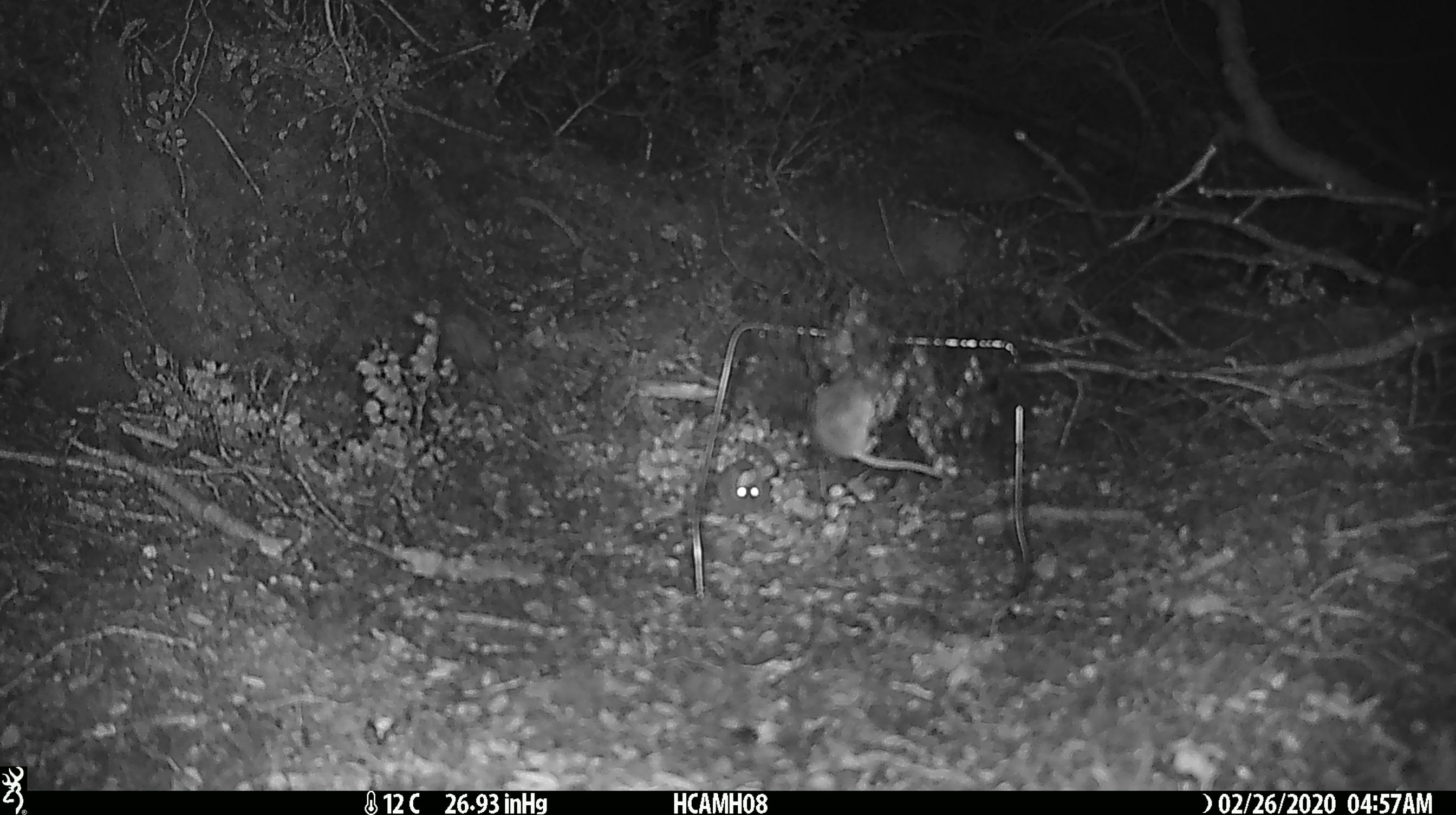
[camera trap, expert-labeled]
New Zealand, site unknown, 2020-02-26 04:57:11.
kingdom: Animalia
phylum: Chordata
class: Mammalia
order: Rodentia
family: Muridae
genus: Mus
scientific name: Mus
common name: mouse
Mouse (Mus).